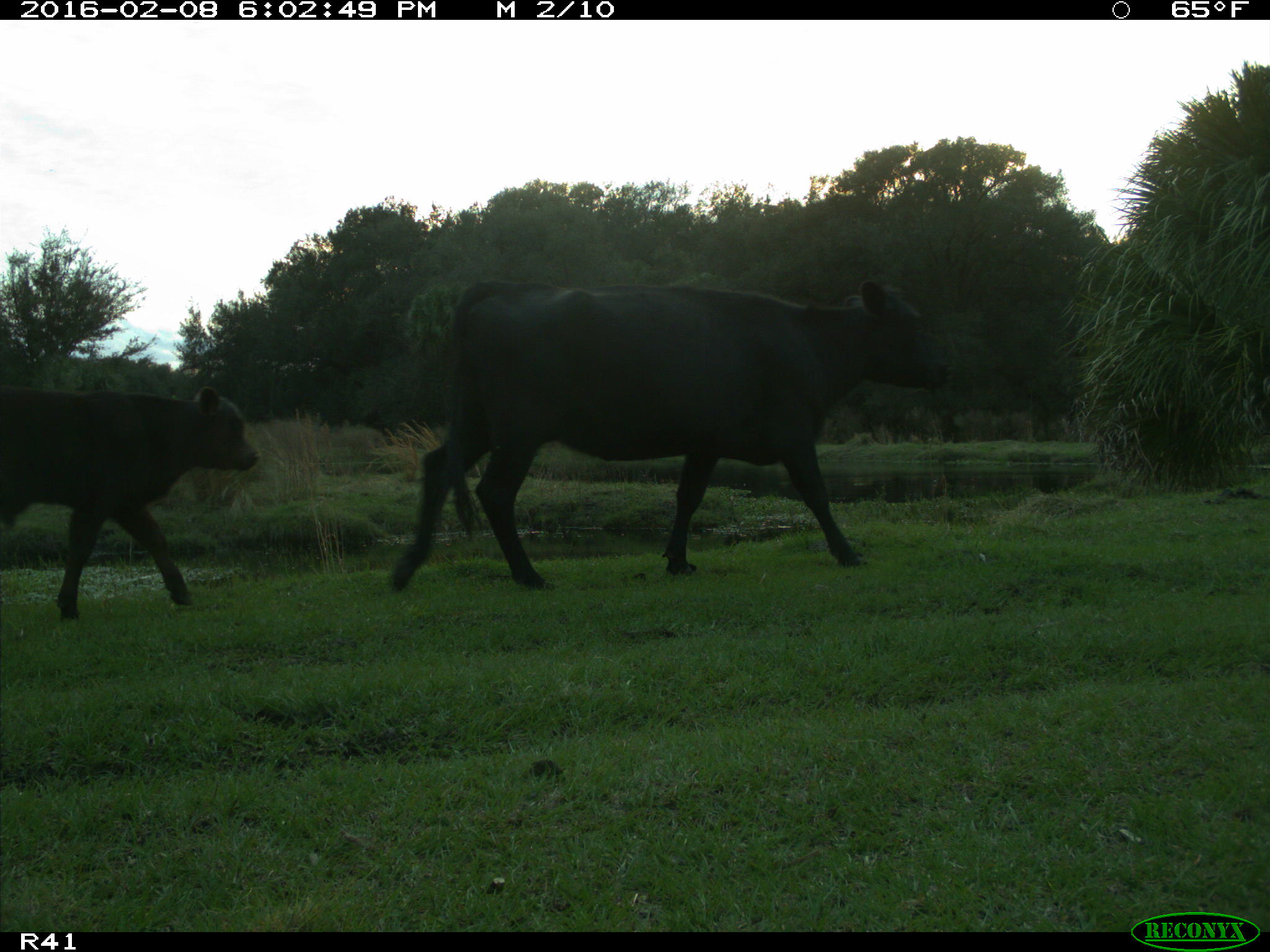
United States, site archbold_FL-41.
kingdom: Animalia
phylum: Chordata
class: Mammalia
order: Artiodactyla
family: Bovidae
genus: Bos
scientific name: Bos taurus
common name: domestic cow